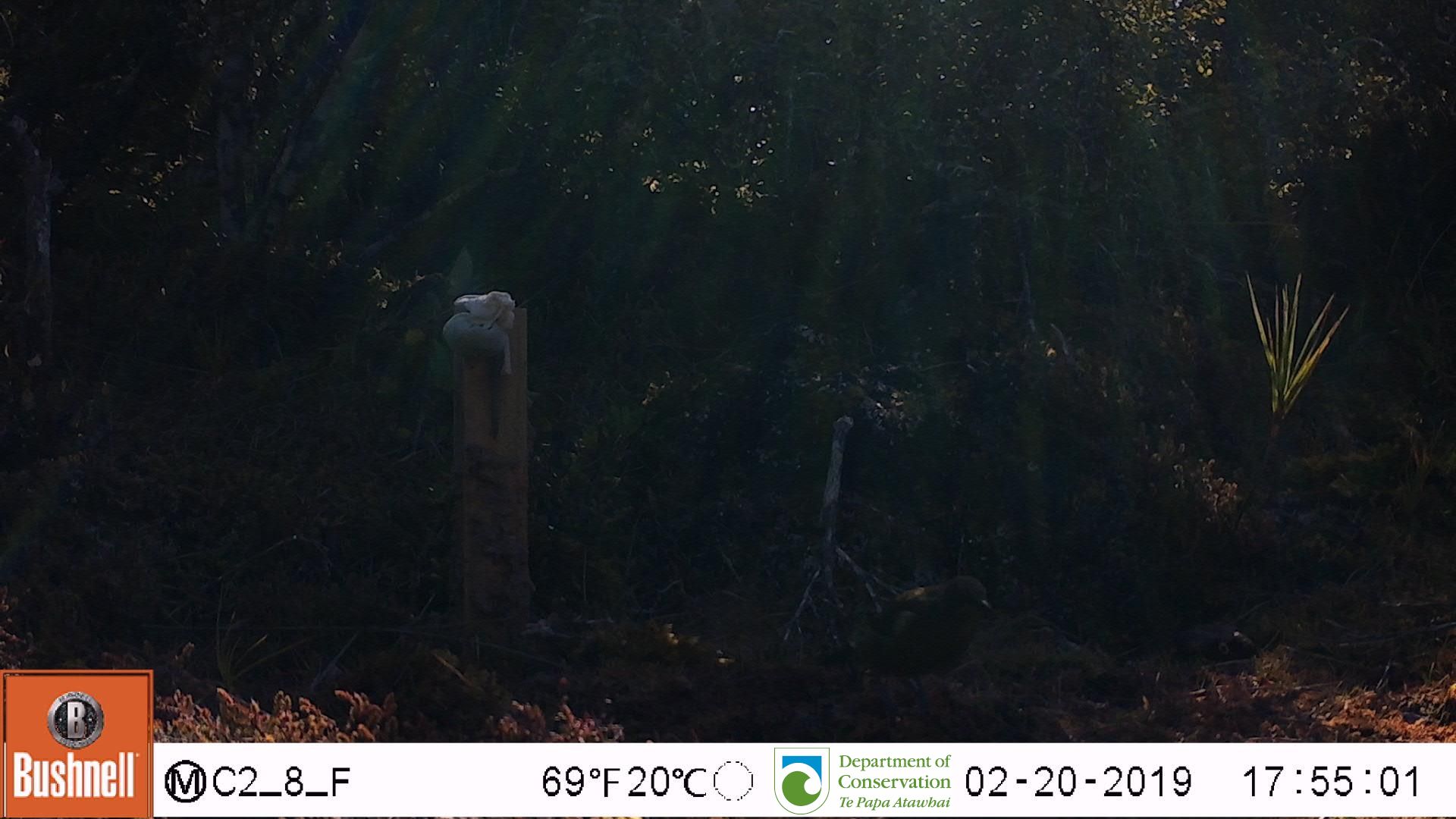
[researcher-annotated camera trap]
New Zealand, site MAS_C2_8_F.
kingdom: Animalia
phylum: Chordata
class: Aves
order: Passeriformes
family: Meliphagidae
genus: Anthornis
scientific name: Anthornis melanura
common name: new zealand bellbird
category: bellbird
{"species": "bellbird (new zealand bellbird) (Anthornis melanura)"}